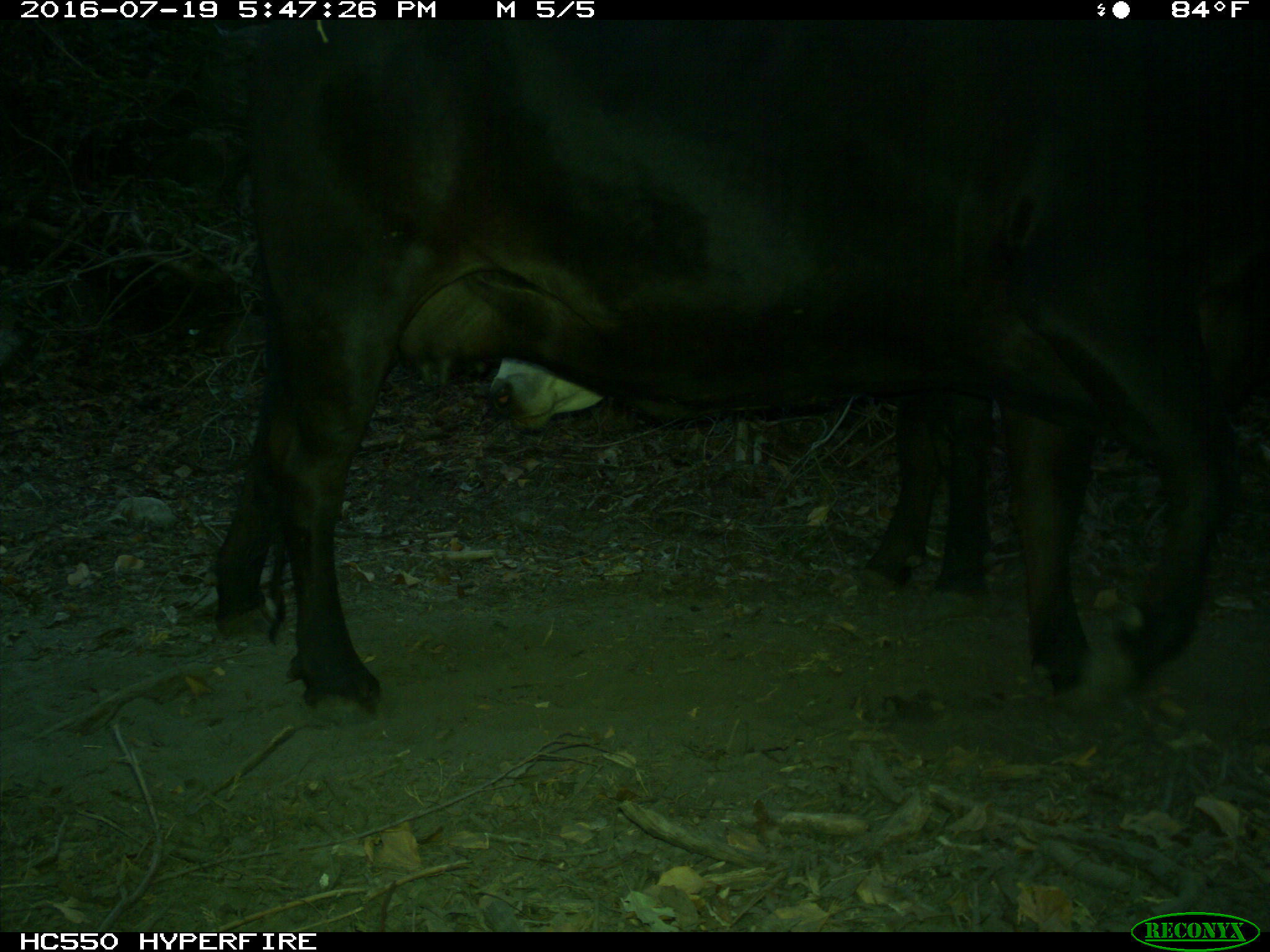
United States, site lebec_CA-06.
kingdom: Animalia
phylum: Chordata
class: Mammalia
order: Artiodactyla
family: Bovidae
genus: Bos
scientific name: Bos taurus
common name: domestic cow